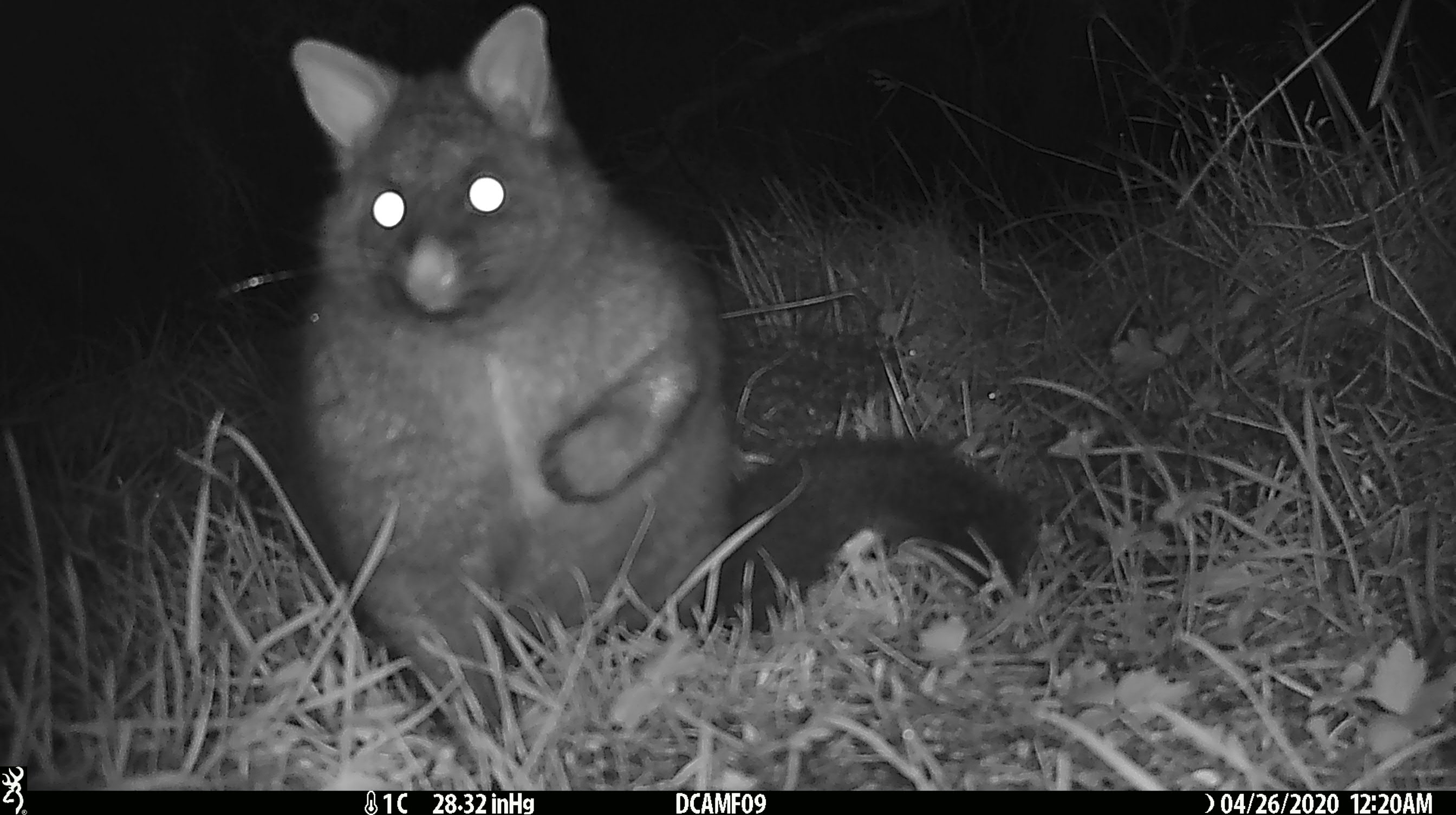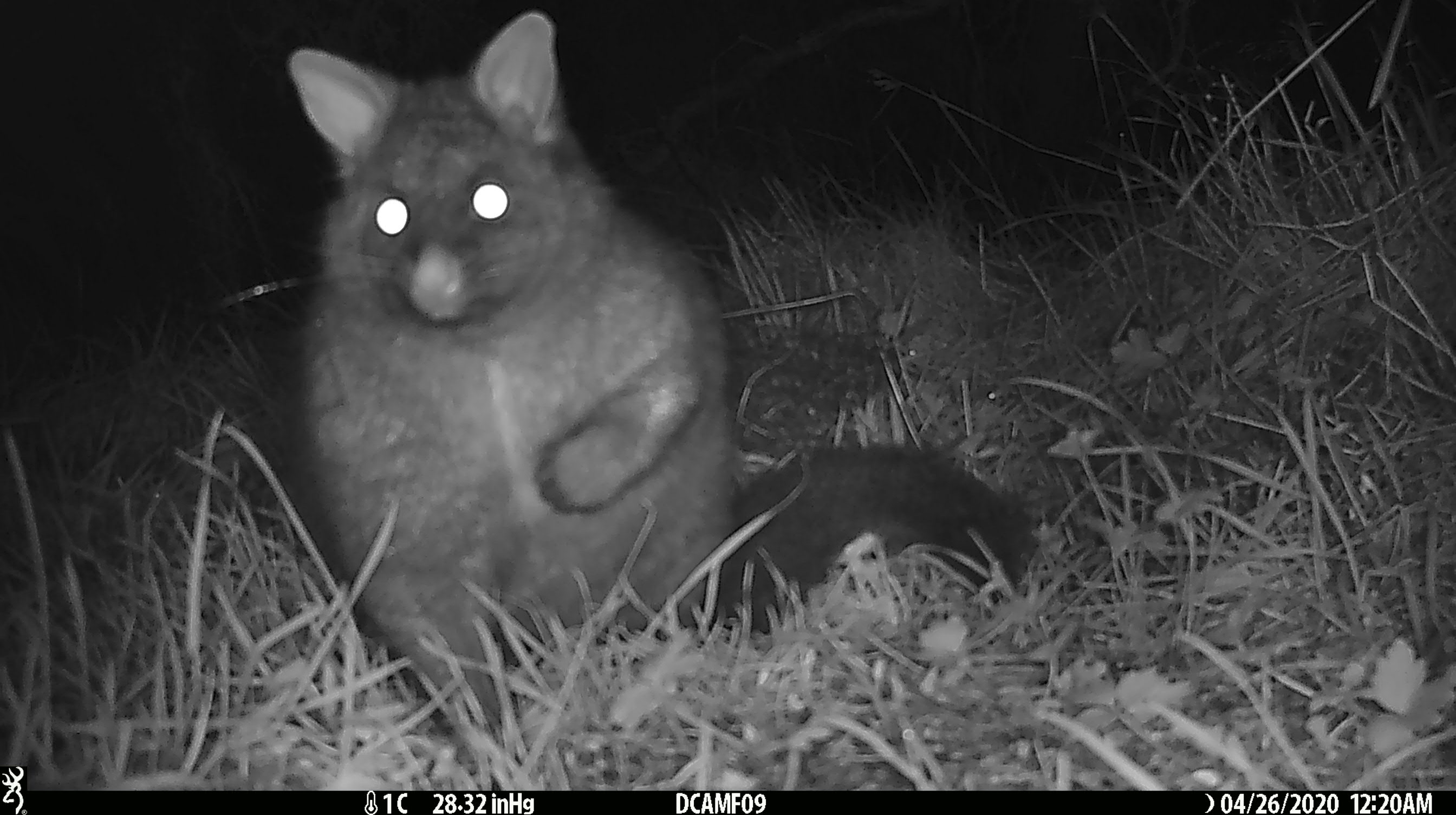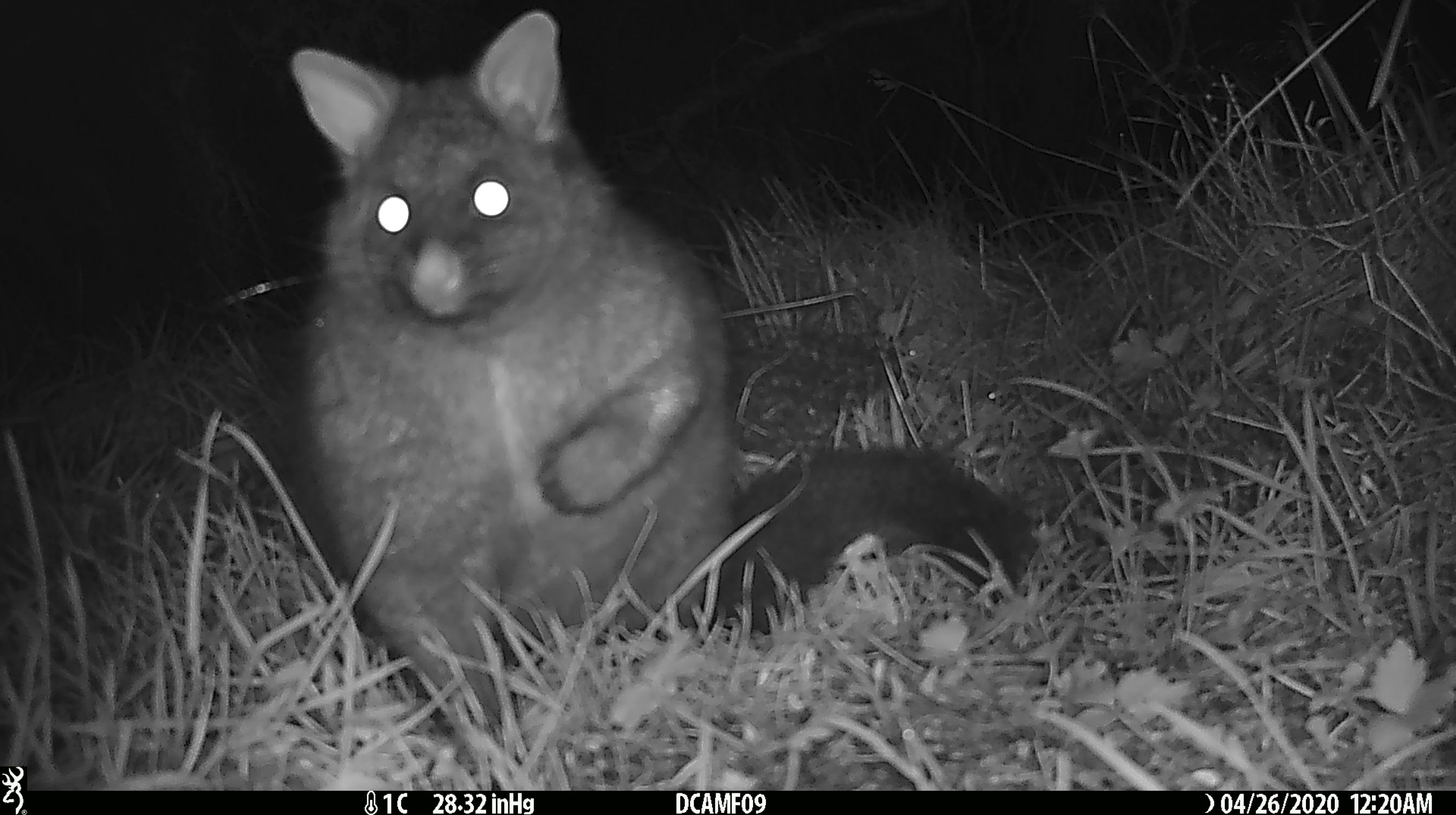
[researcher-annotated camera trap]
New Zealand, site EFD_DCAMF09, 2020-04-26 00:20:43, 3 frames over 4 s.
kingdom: Animalia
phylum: Chordata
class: Mammalia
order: Diprotodontia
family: Phalangeridae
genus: Trichosurus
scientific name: Trichosurus vulpecula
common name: common brushtail possum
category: possum